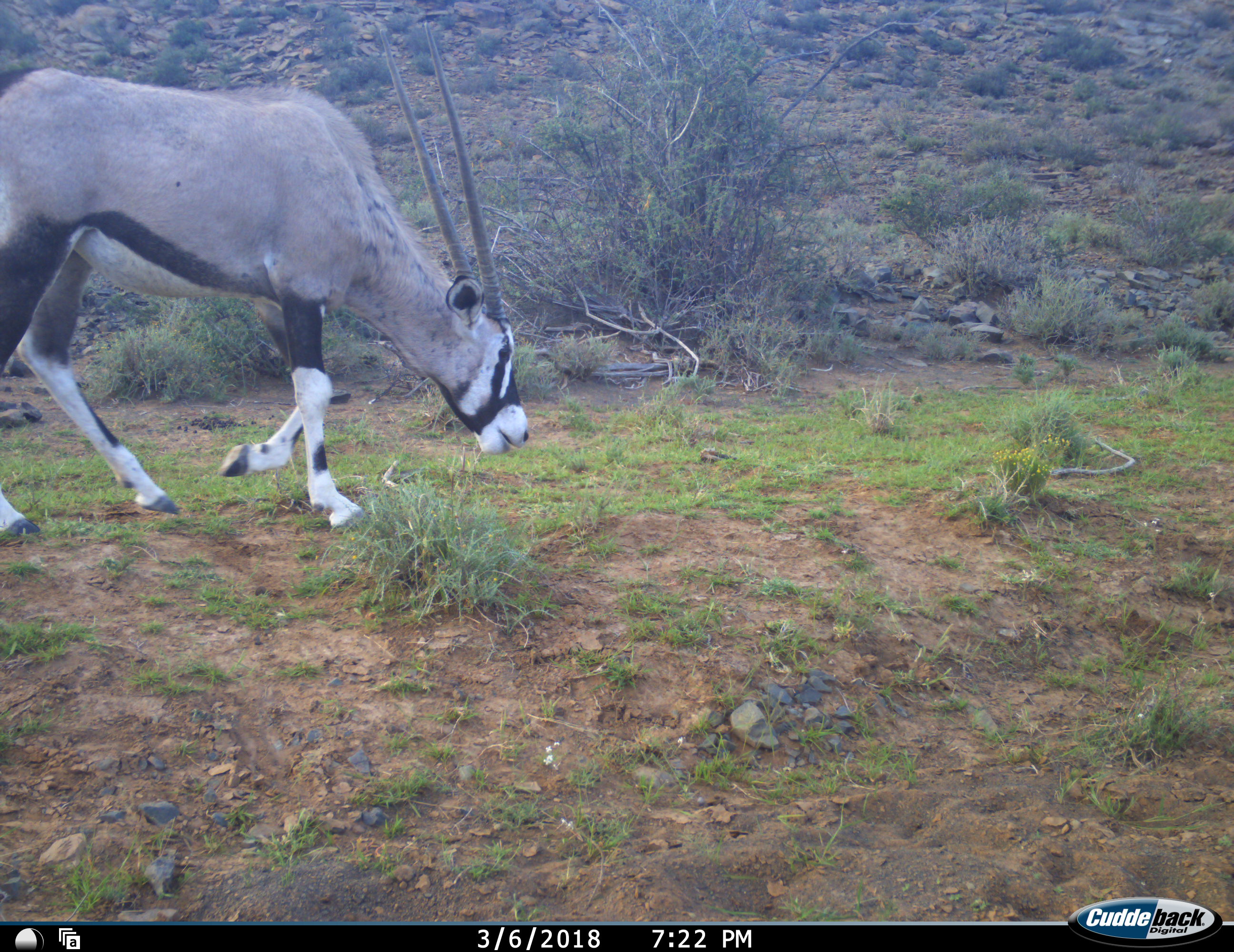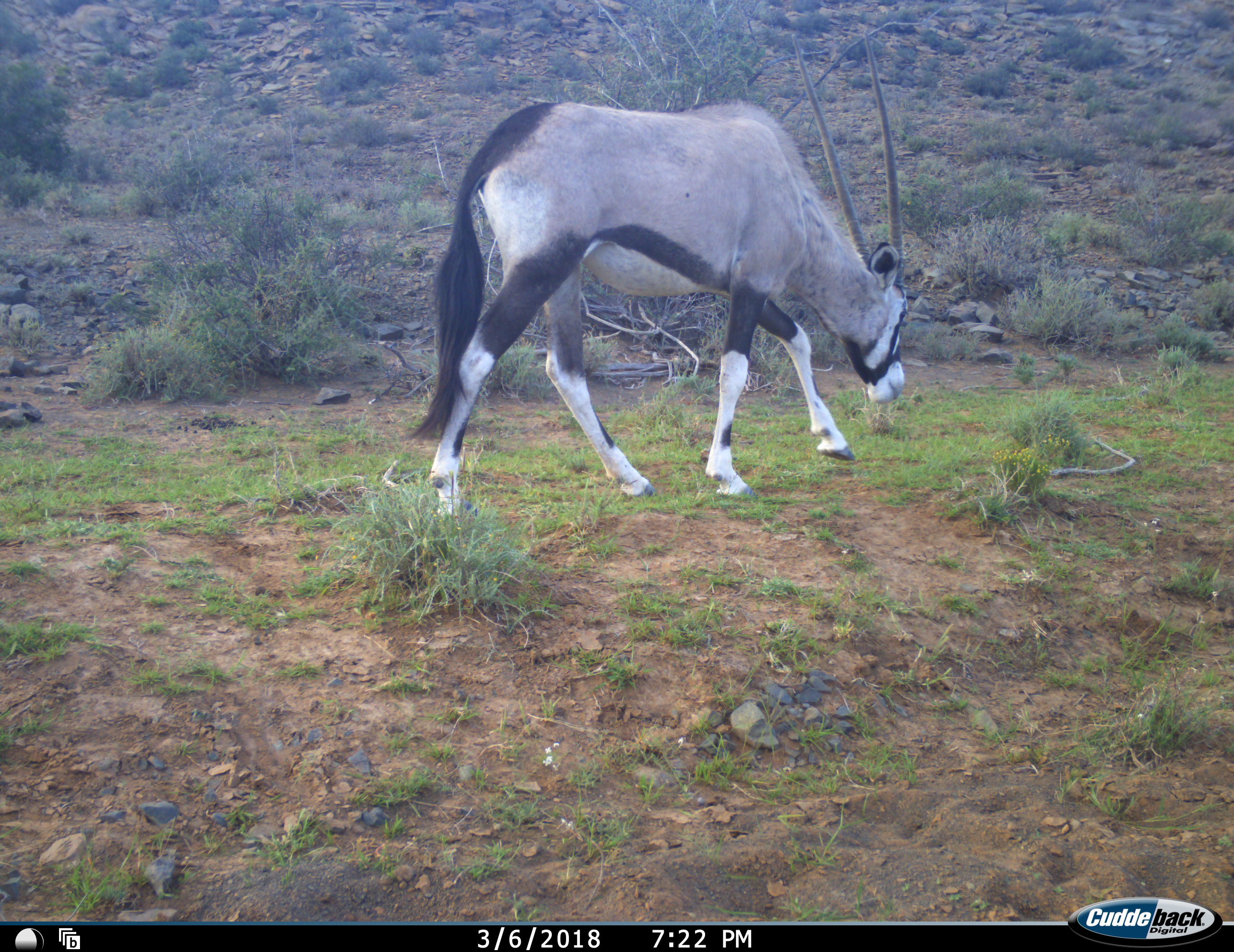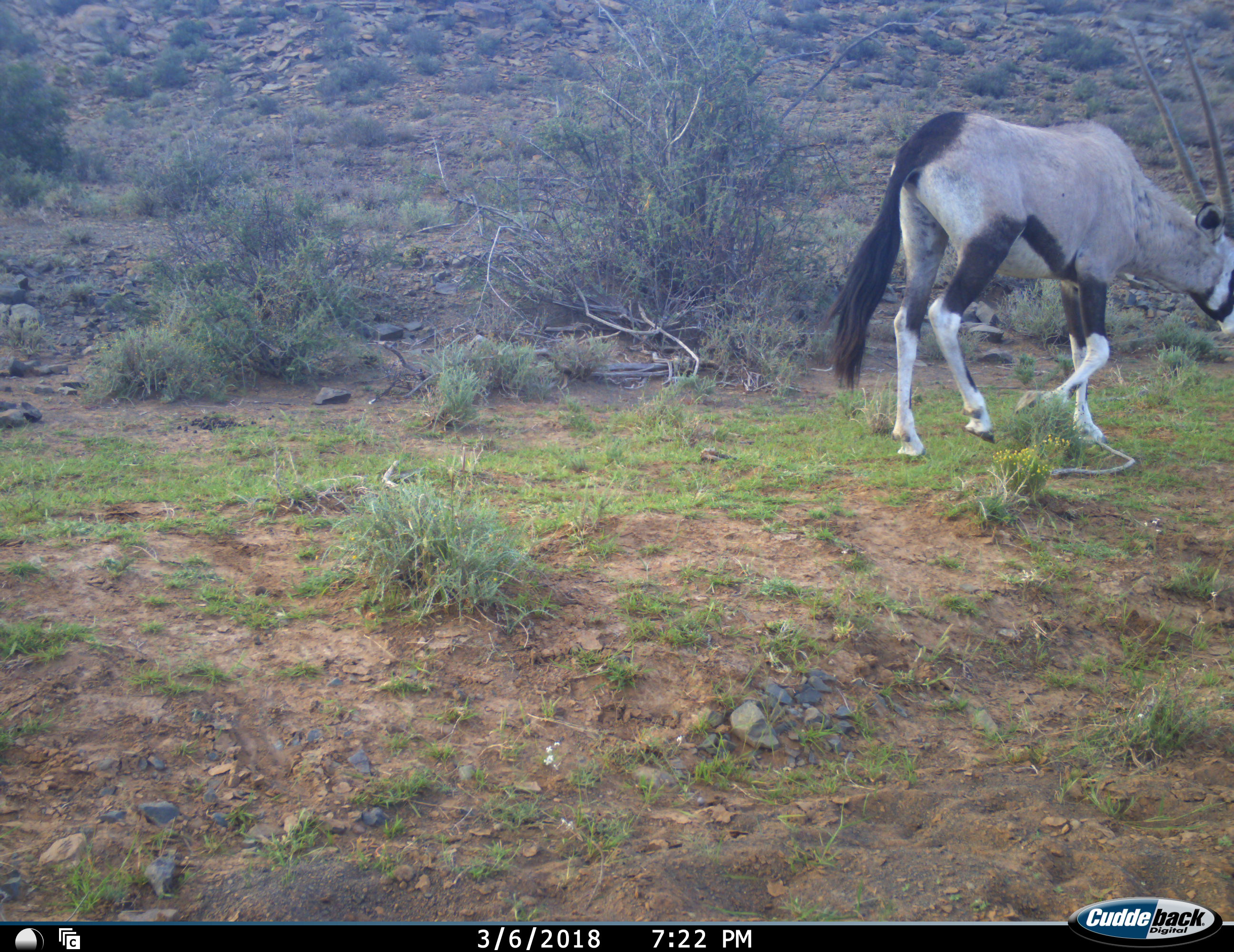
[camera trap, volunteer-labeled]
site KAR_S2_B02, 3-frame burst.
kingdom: Animalia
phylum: Chordata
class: Mammalia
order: Artiodactyla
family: Bovidae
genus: Oryx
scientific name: Oryx gazella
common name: gemsbok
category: oryx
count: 1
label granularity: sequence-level